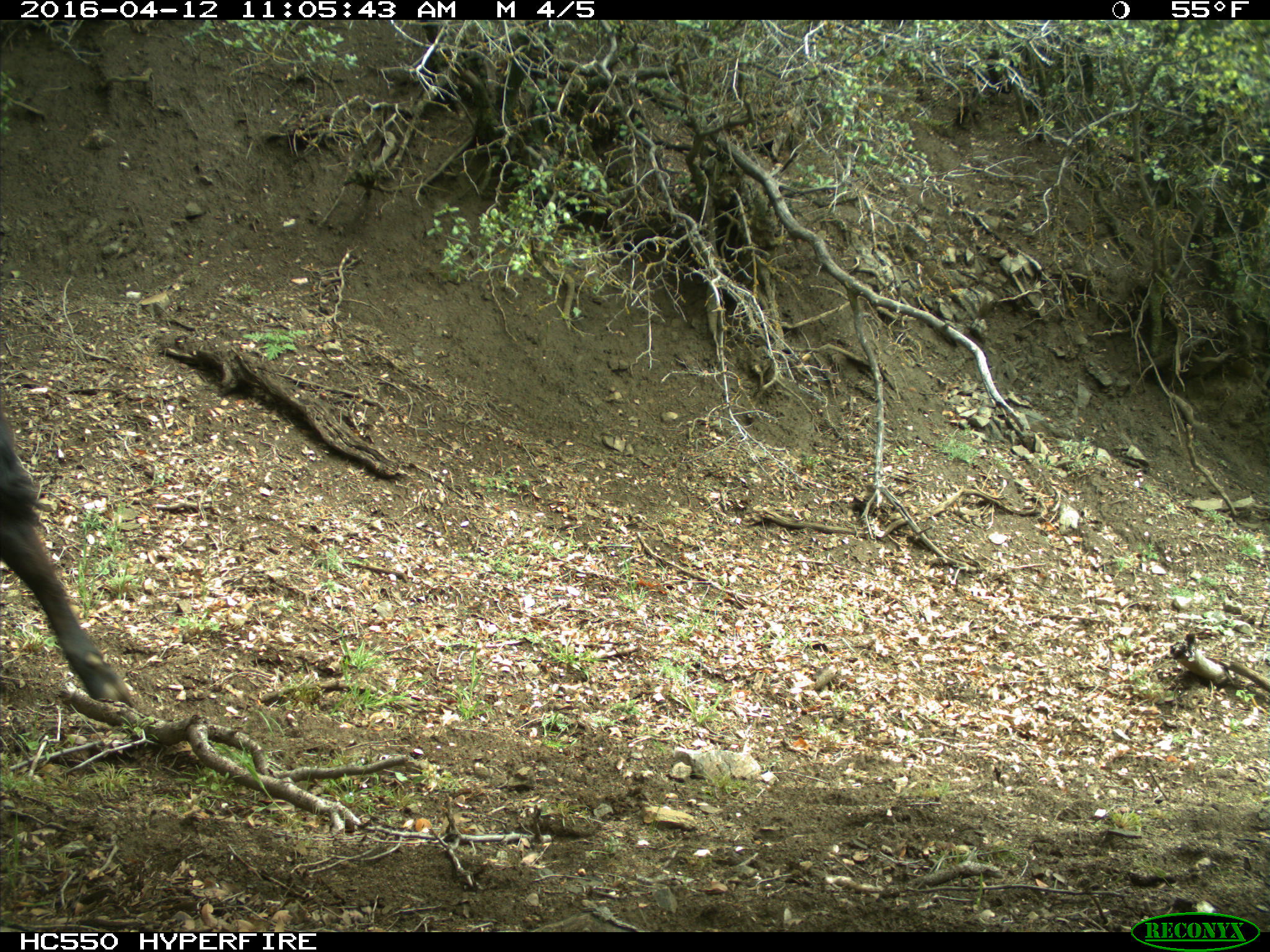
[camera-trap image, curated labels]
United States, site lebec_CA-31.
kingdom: Animalia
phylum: Chordata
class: Mammalia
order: Artiodactyla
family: Bovidae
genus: Bos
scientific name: Bos taurus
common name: domestic cow